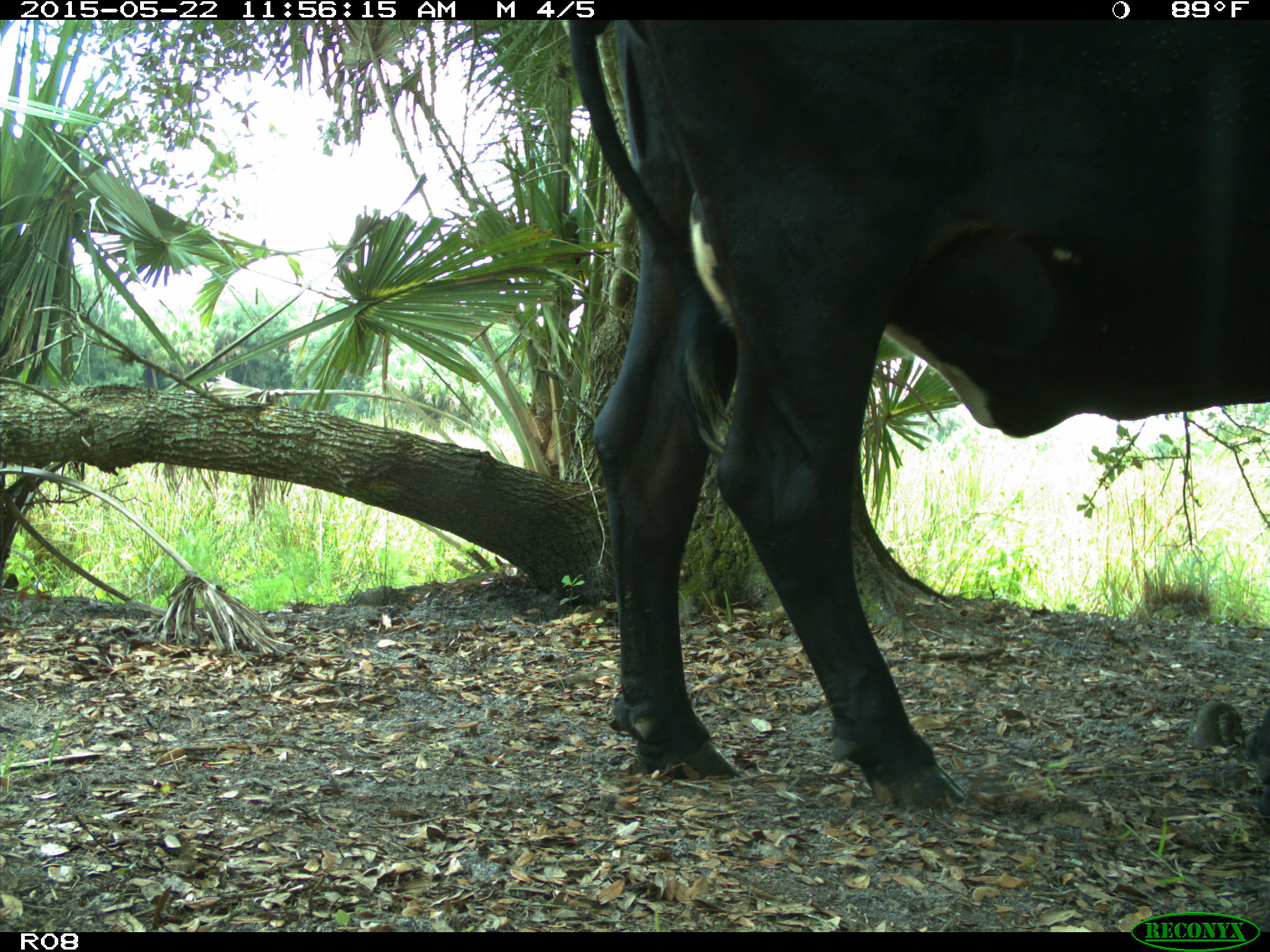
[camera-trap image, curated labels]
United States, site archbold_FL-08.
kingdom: Animalia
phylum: Chordata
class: Mammalia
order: Artiodactyla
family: Bovidae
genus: Bos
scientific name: Bos taurus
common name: domestic cow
Bos taurus (domestic cow).